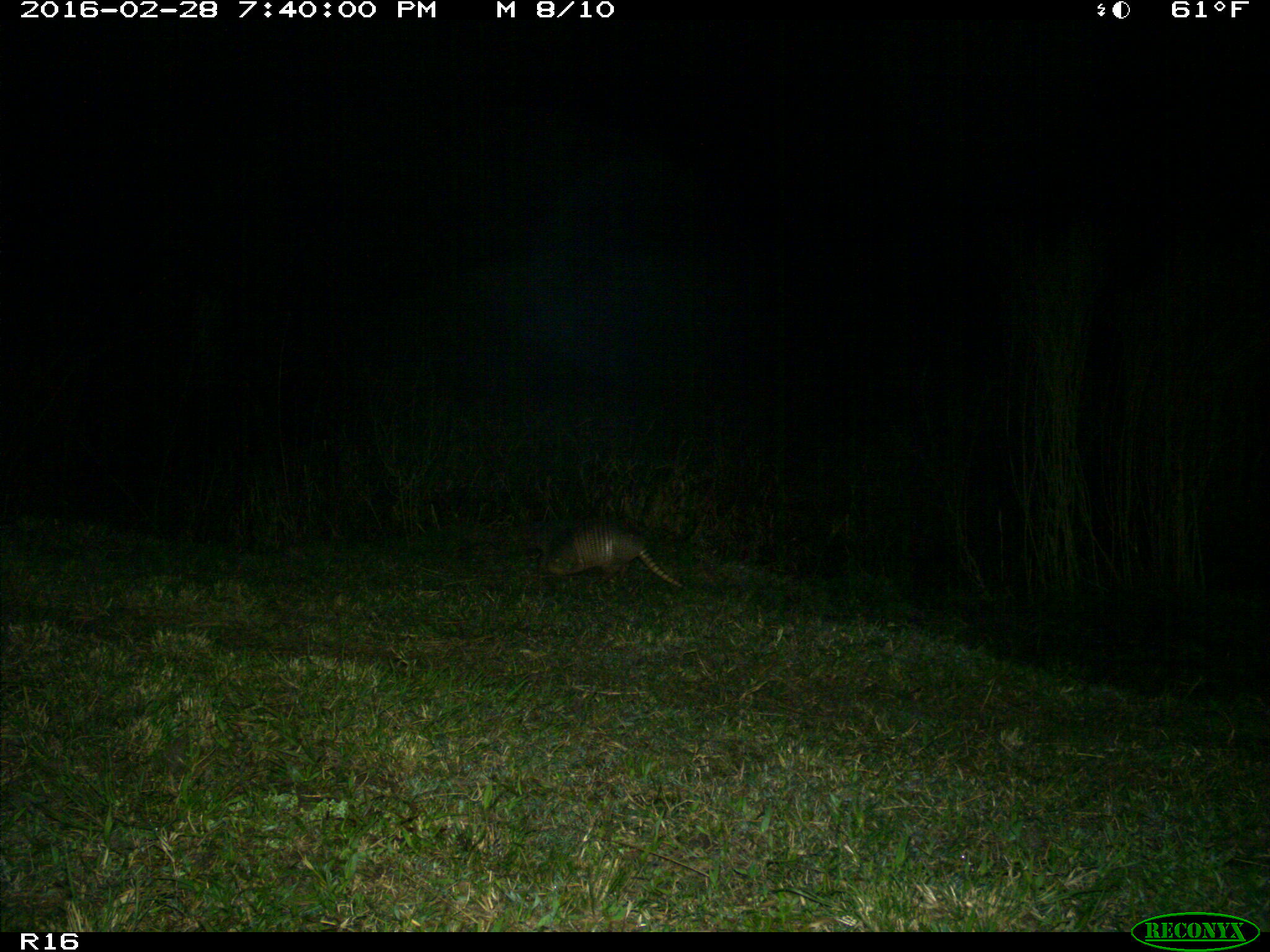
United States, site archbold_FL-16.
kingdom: Animalia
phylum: Chordata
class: Mammalia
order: Cingulata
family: Dasypodidae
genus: Dasypus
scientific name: Dasypus novemcinctus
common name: nine-banded armadillo